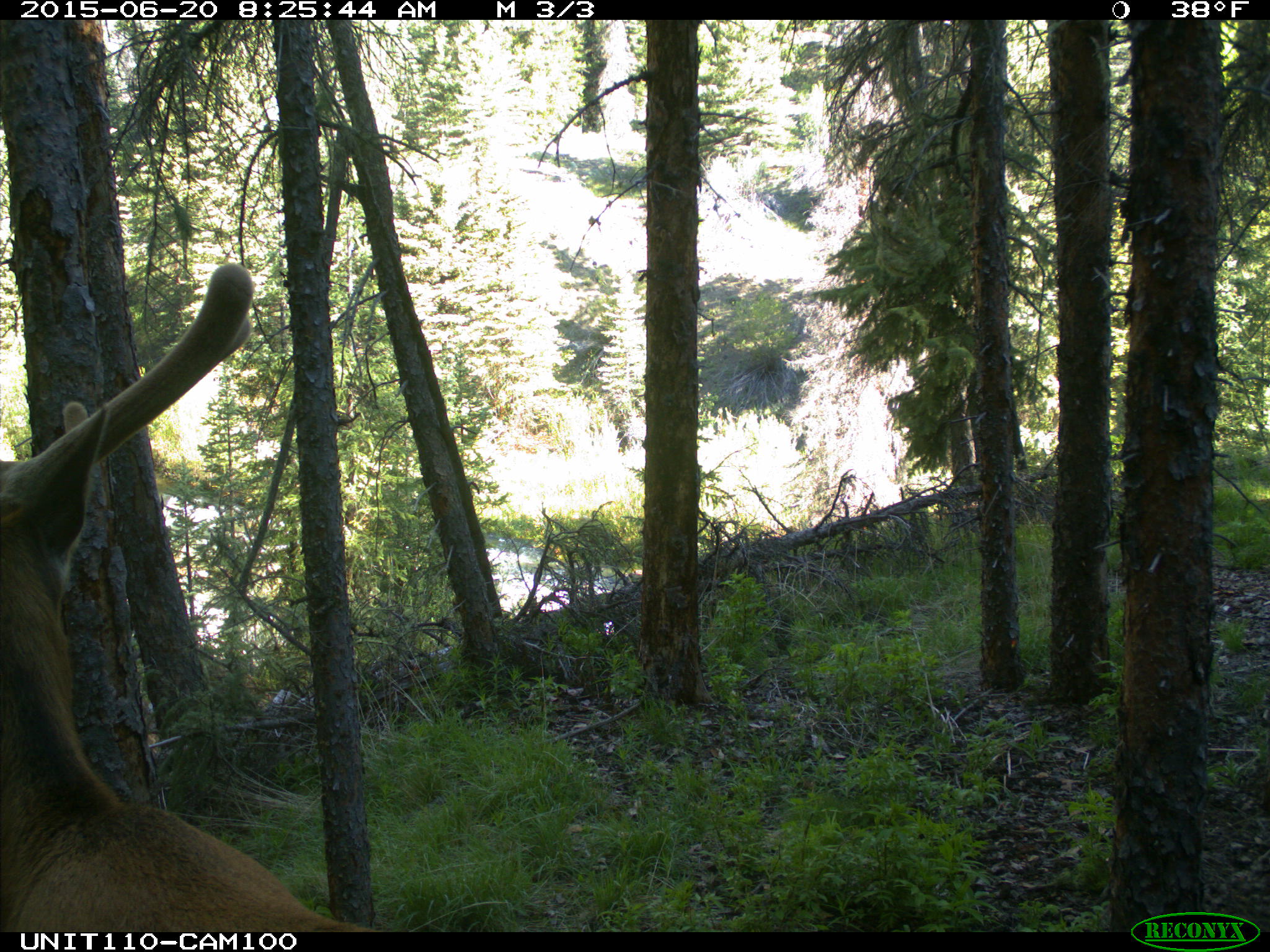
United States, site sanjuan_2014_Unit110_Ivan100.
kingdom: Animalia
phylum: Chordata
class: Mammalia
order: Artiodactyla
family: Cervidae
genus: Cervus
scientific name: Cervus elaphus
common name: red deer